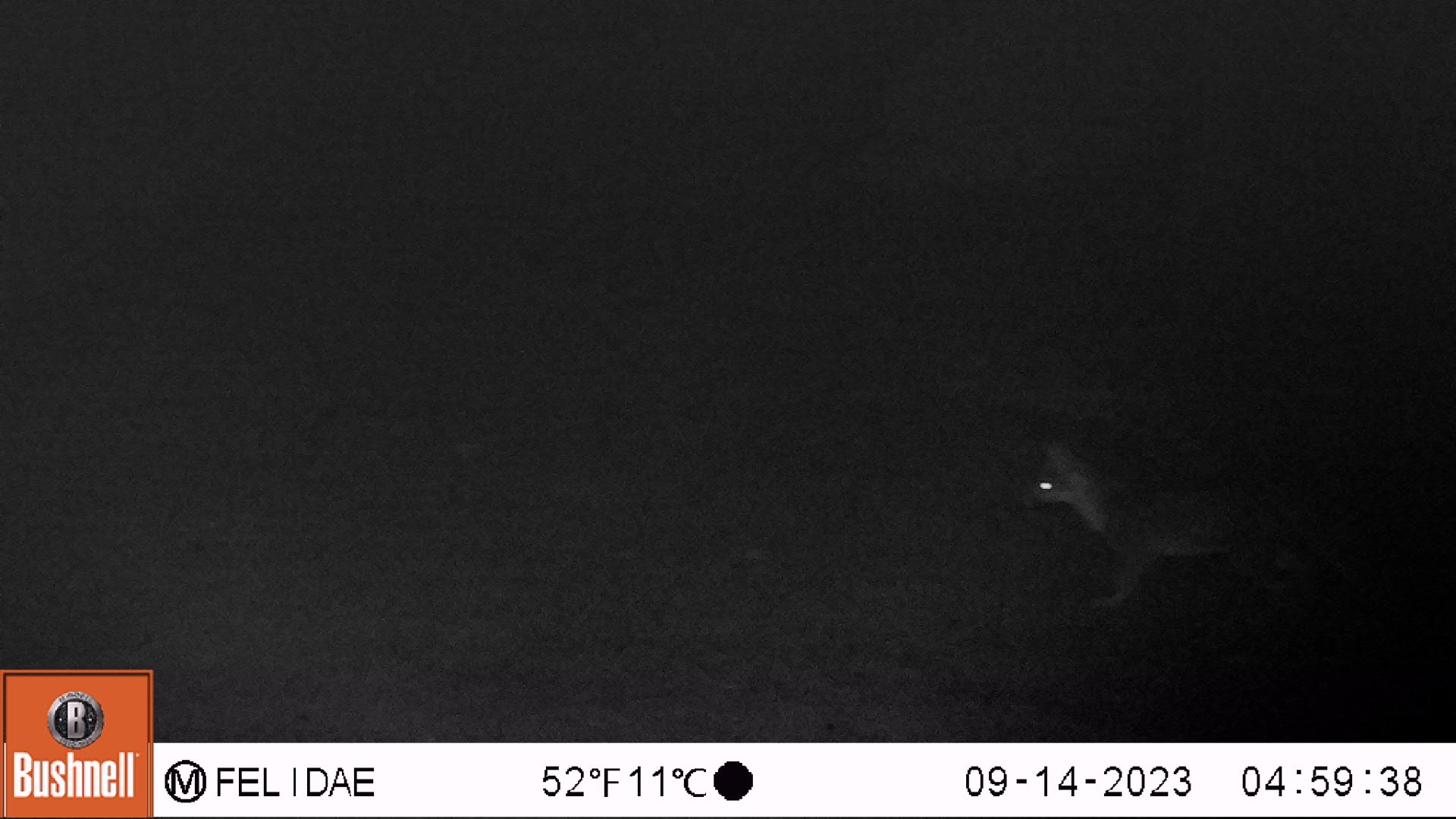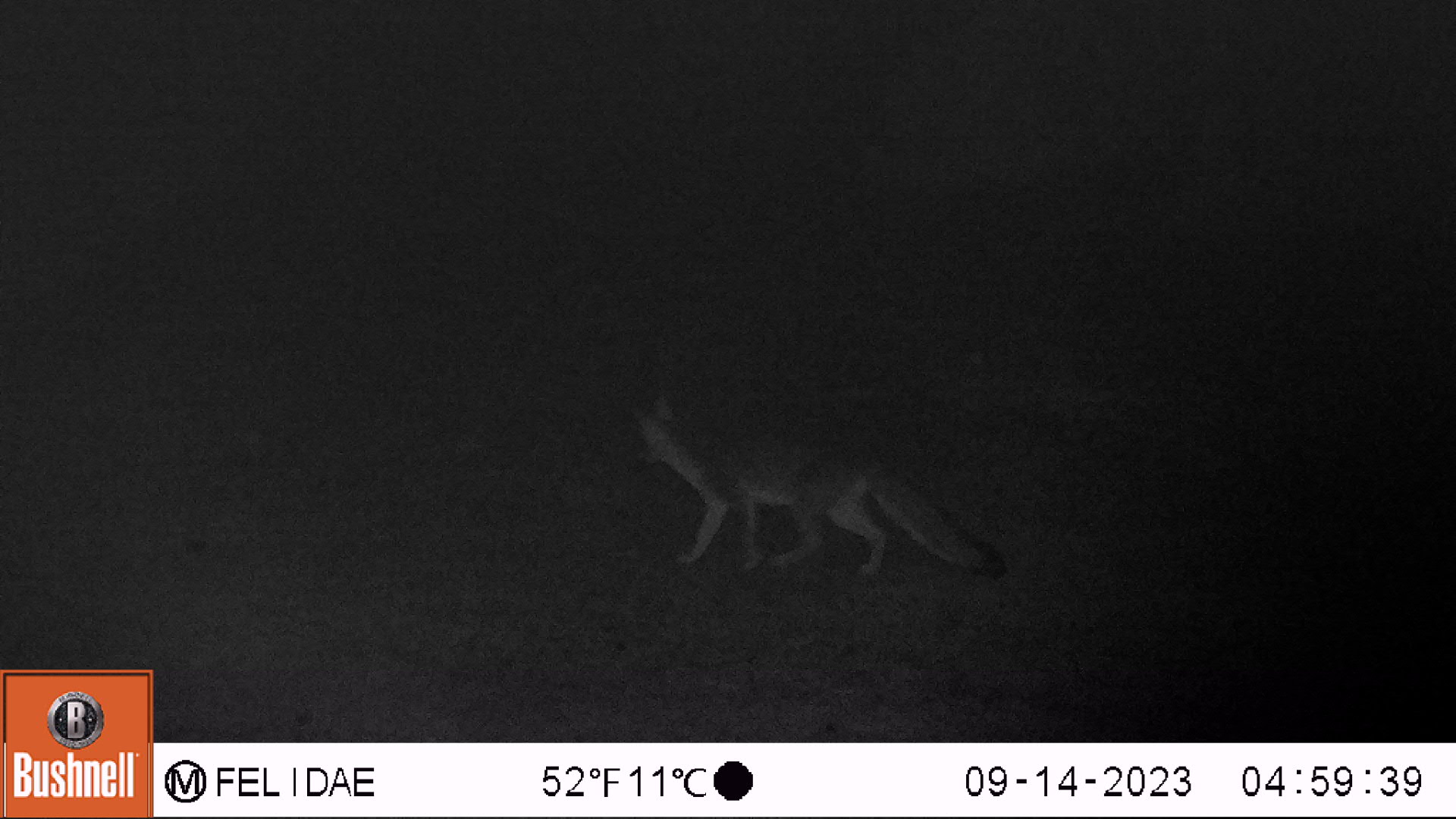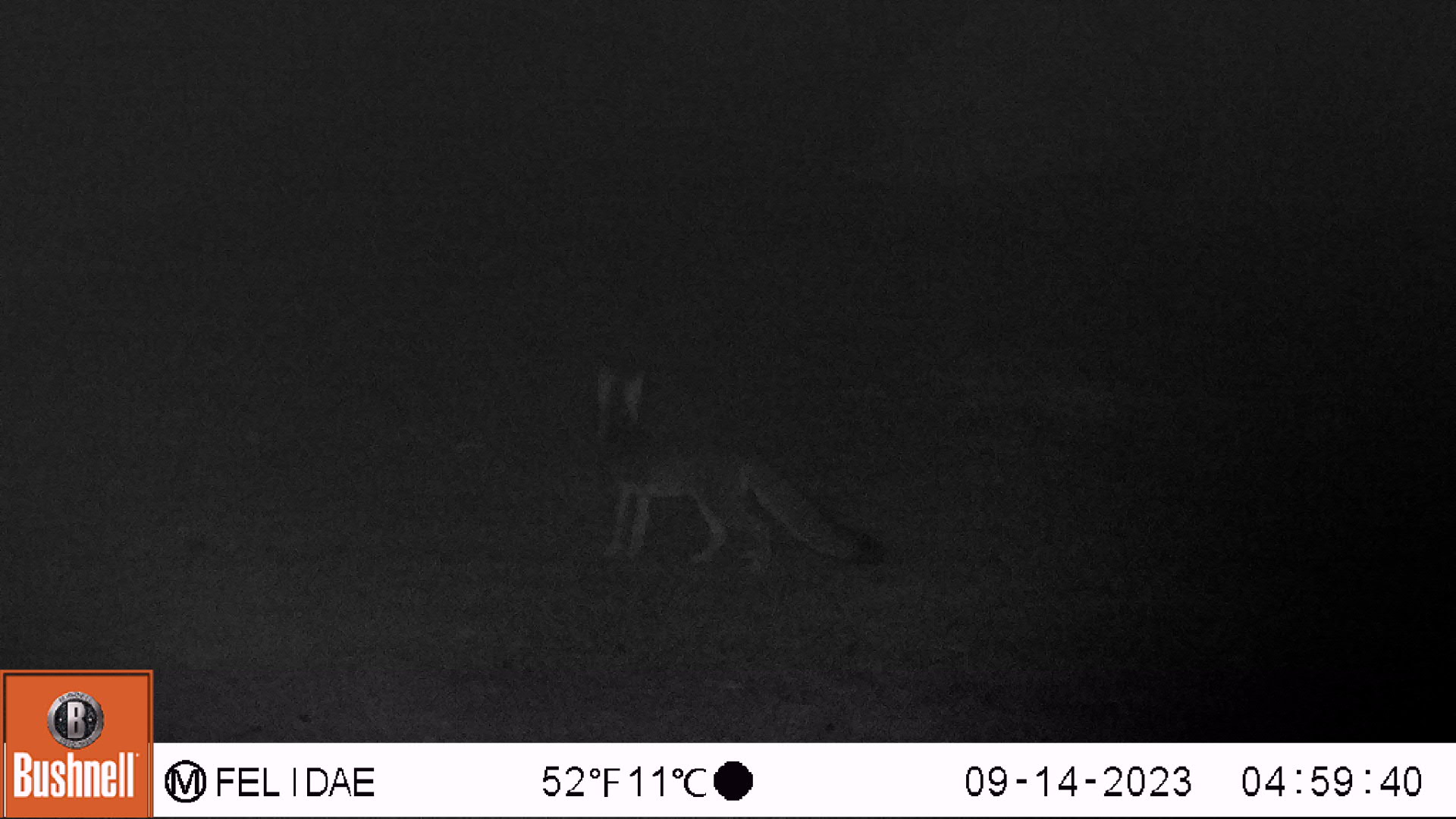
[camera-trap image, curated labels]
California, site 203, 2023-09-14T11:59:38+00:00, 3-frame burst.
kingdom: Animalia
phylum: Chordata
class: Mammalia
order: Carnivora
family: Canidae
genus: Urocyon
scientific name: Urocyon cinereoargenteus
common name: gray fox